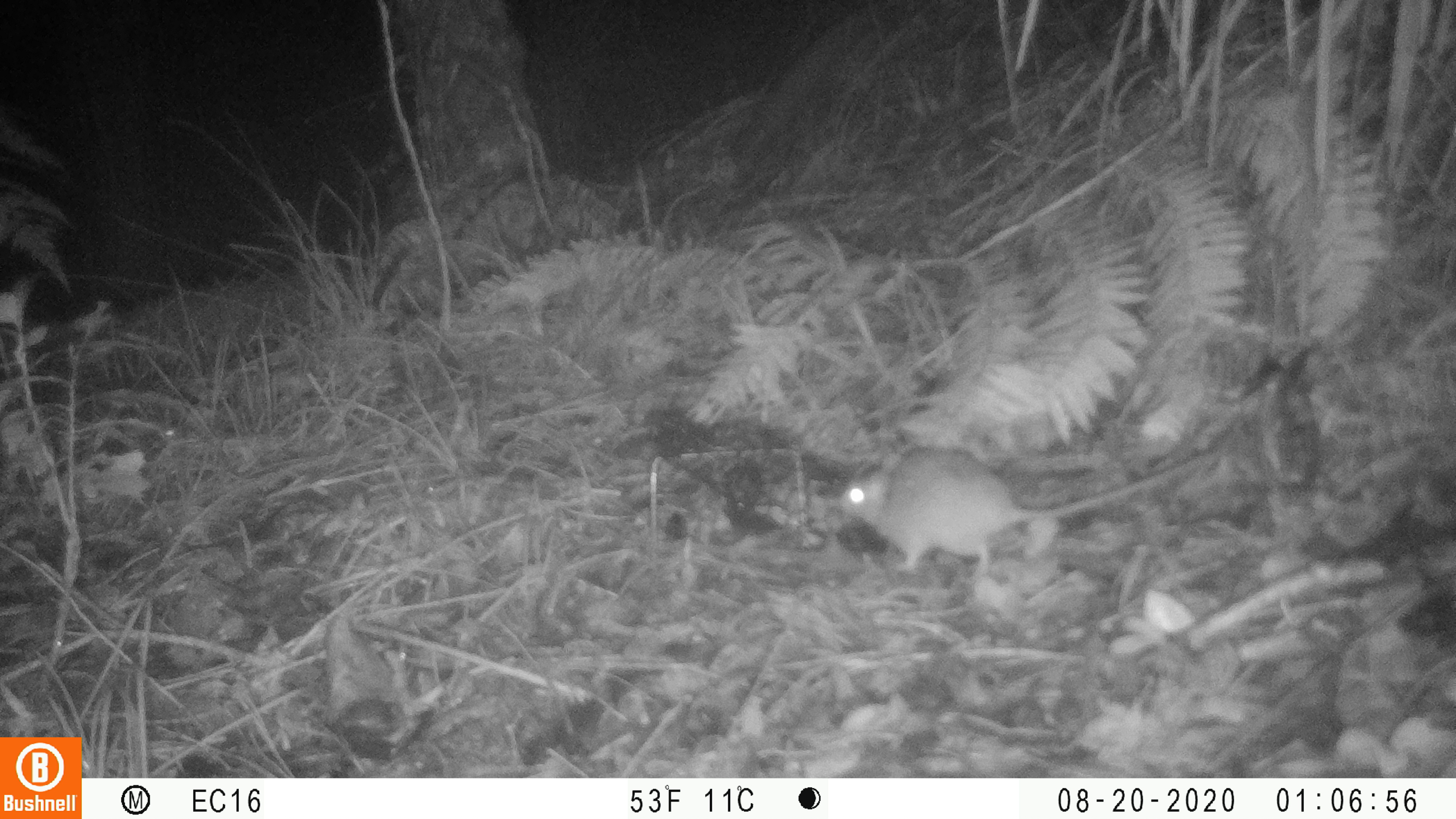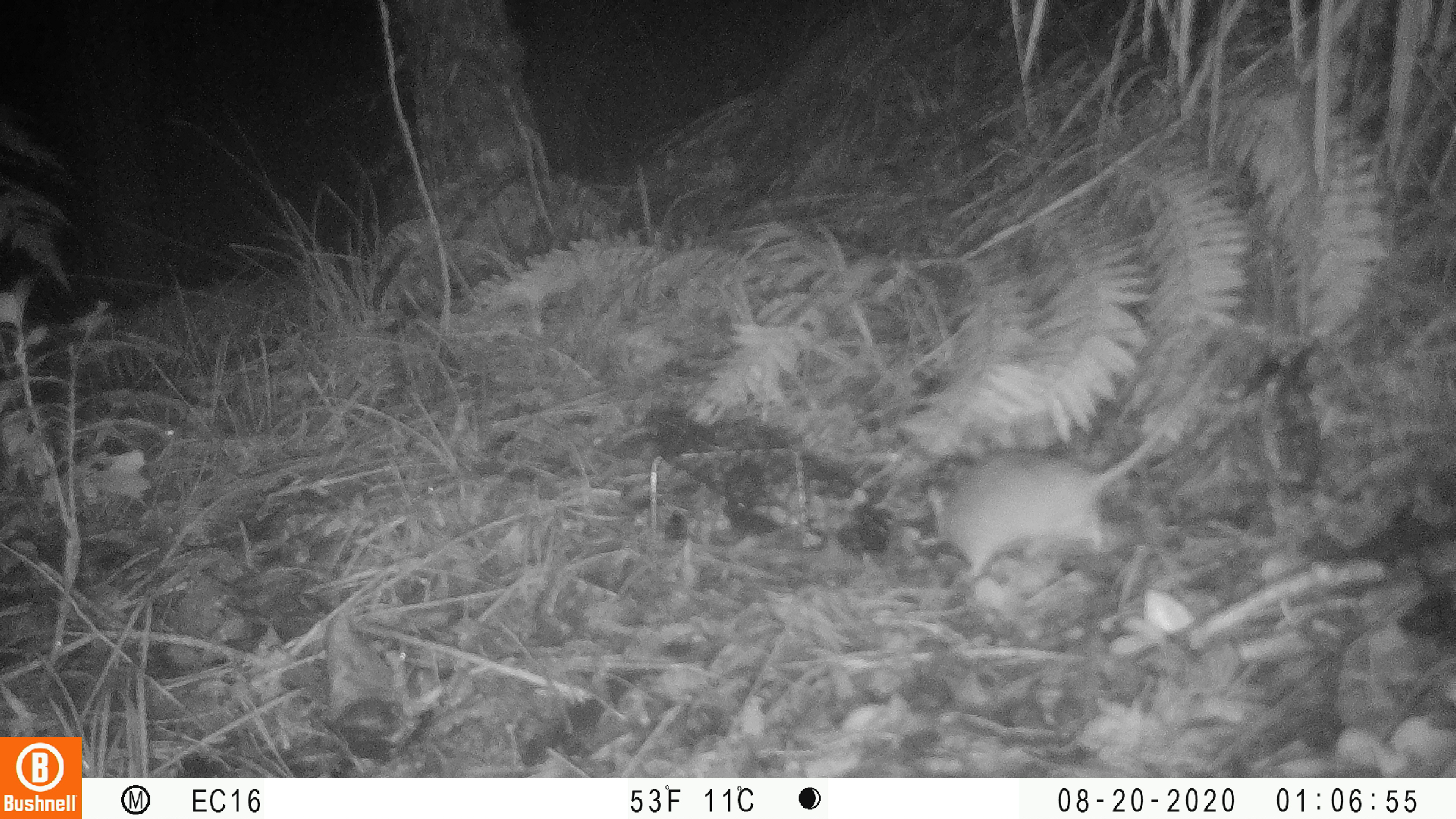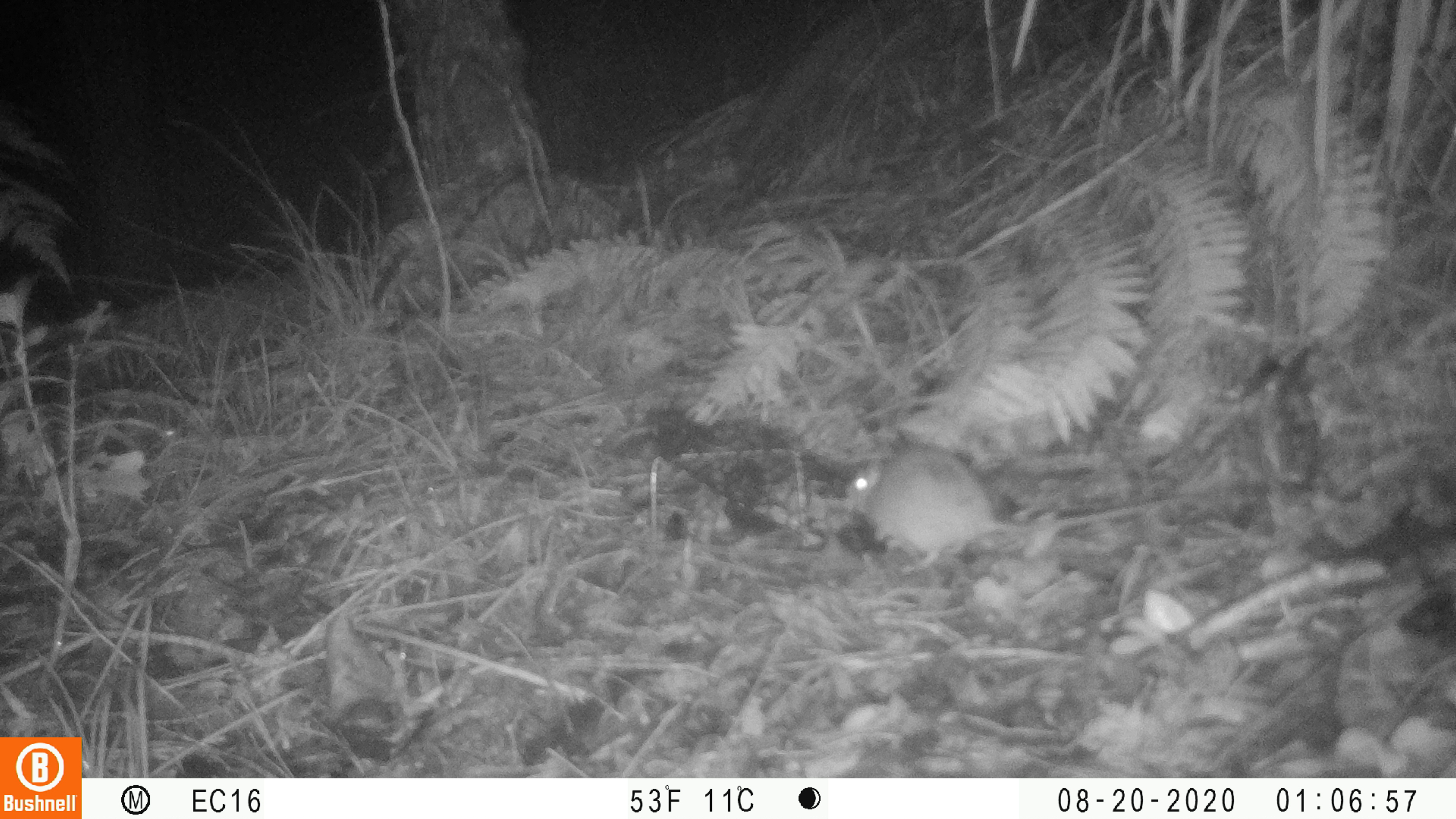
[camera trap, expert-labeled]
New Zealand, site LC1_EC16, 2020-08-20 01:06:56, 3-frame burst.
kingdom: Animalia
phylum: Chordata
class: Mammalia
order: Rodentia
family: Muridae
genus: Rattus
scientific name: Rattus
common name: rat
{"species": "rat (Rattus)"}